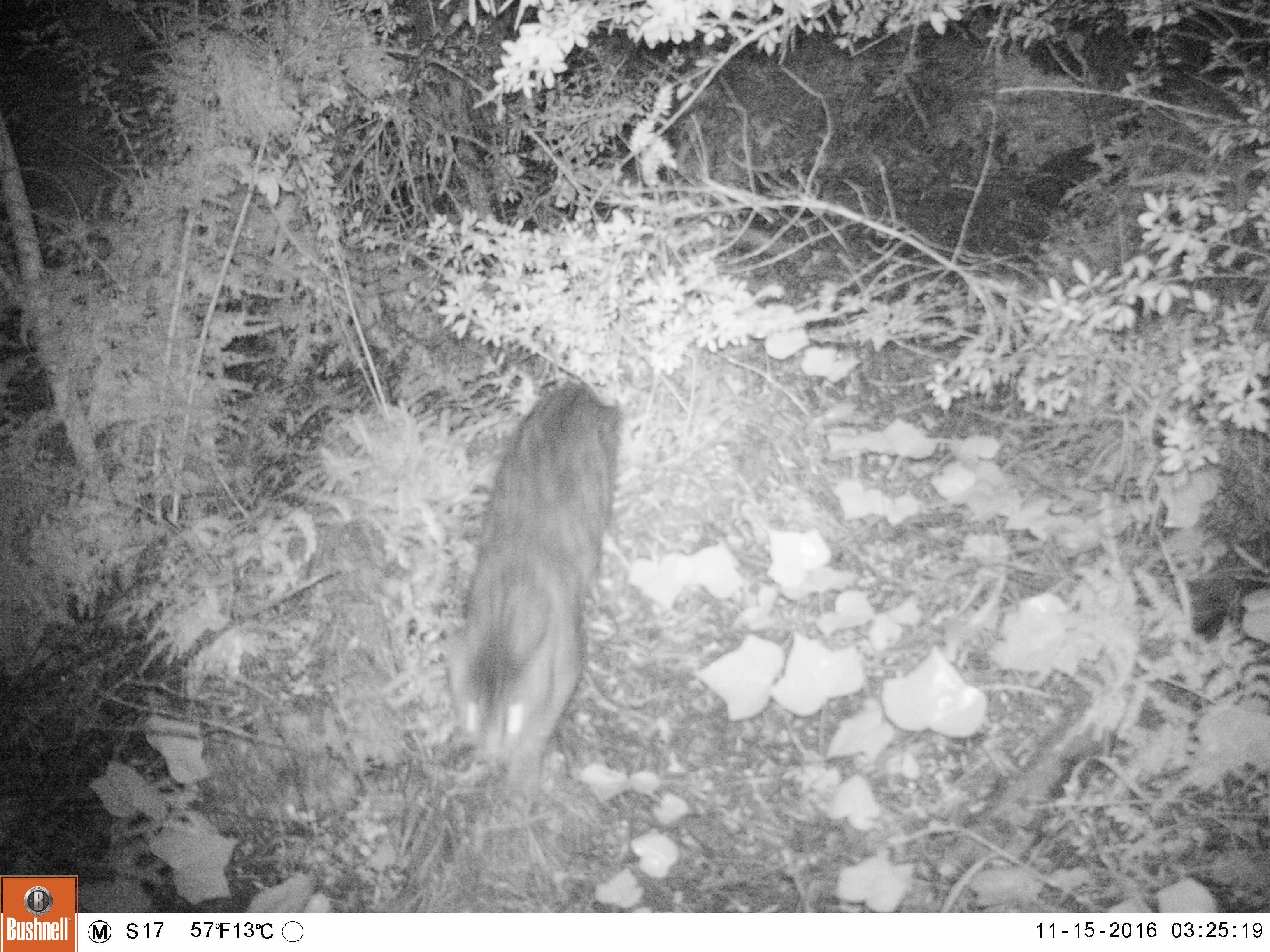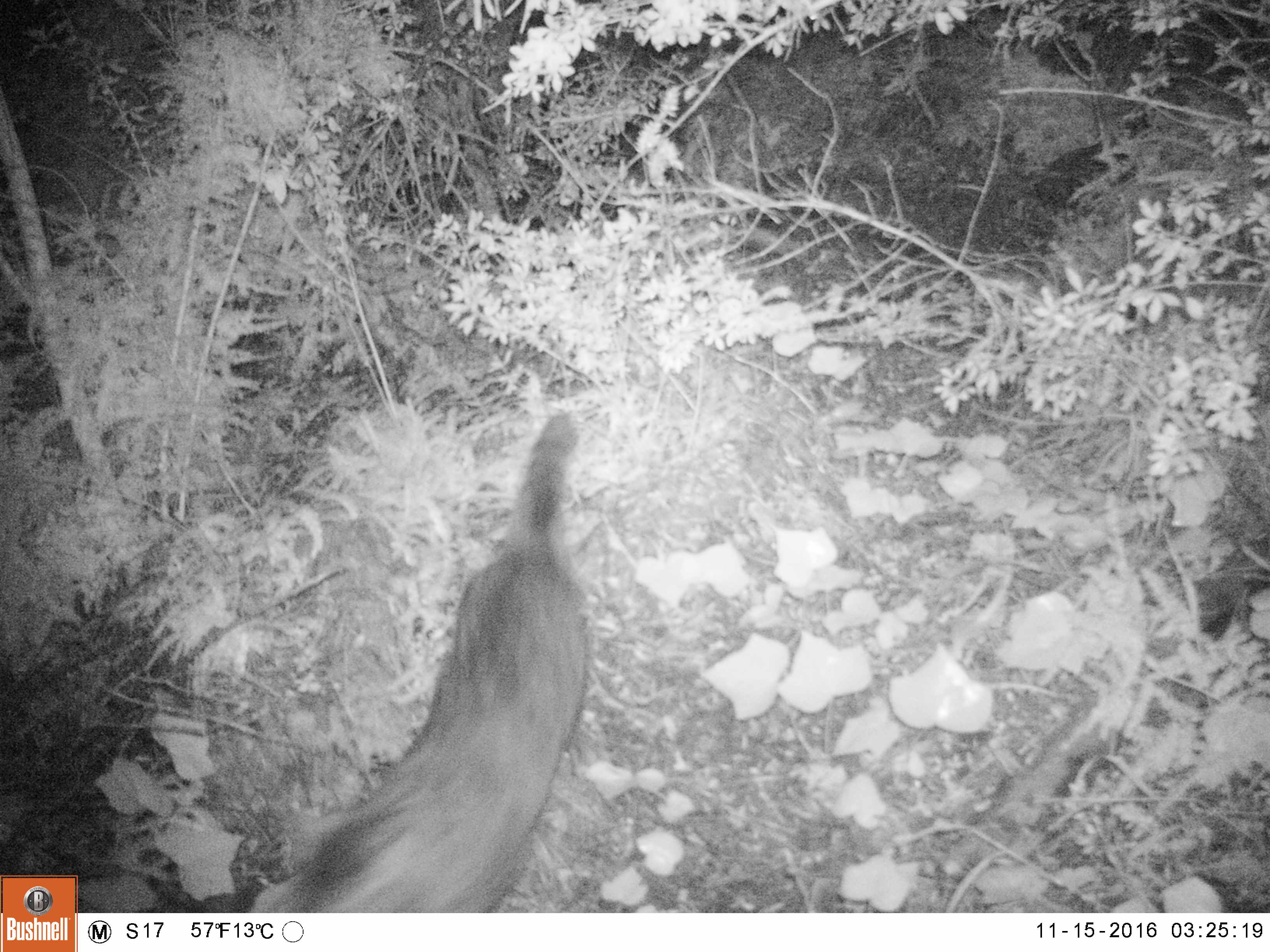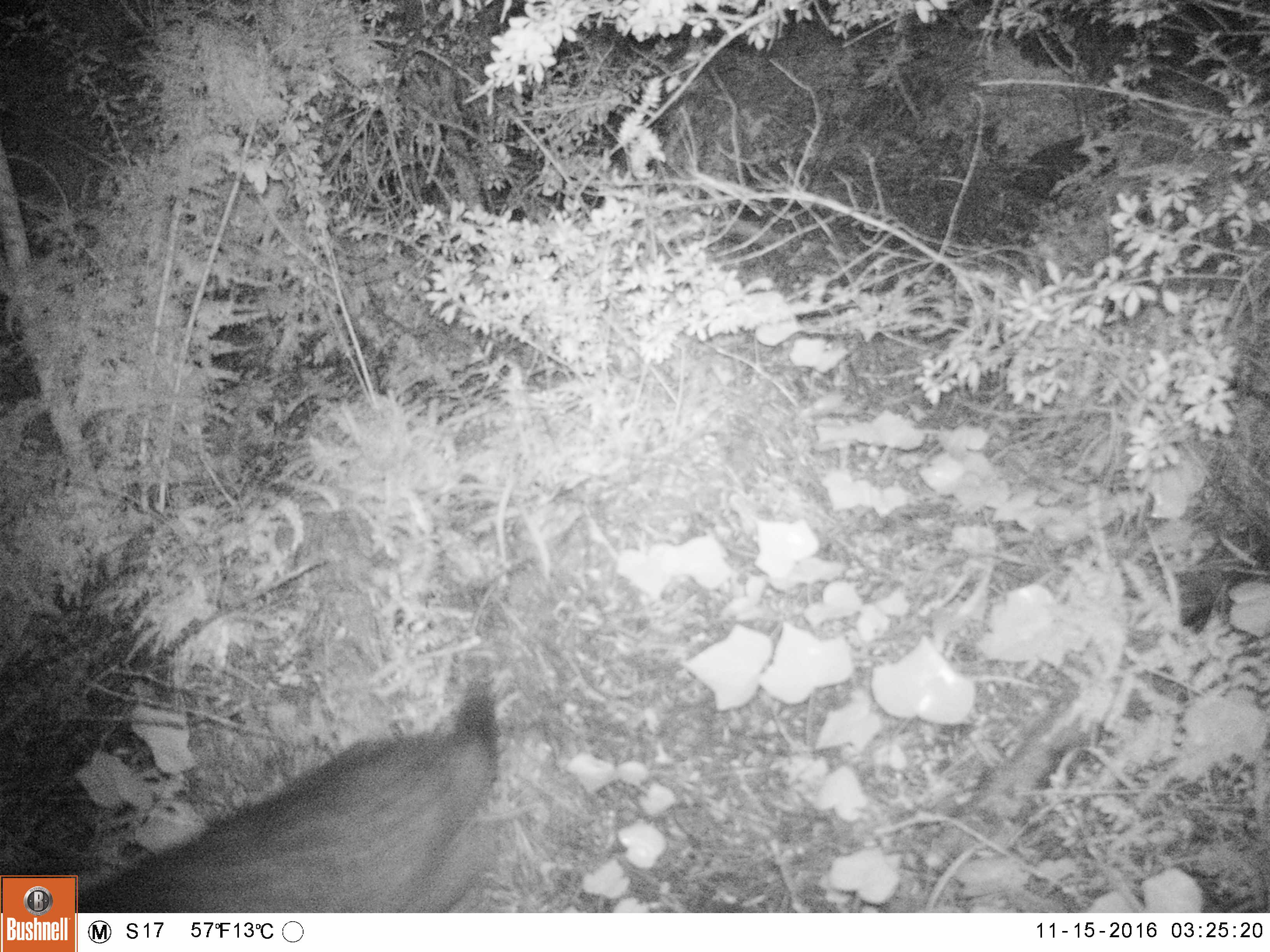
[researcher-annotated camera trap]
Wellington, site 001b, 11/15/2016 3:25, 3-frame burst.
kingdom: Animalia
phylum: Chordata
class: Mammalia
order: Carnivora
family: Felidae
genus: Felis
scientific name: Felis catus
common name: cat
Cat (Felis catus).